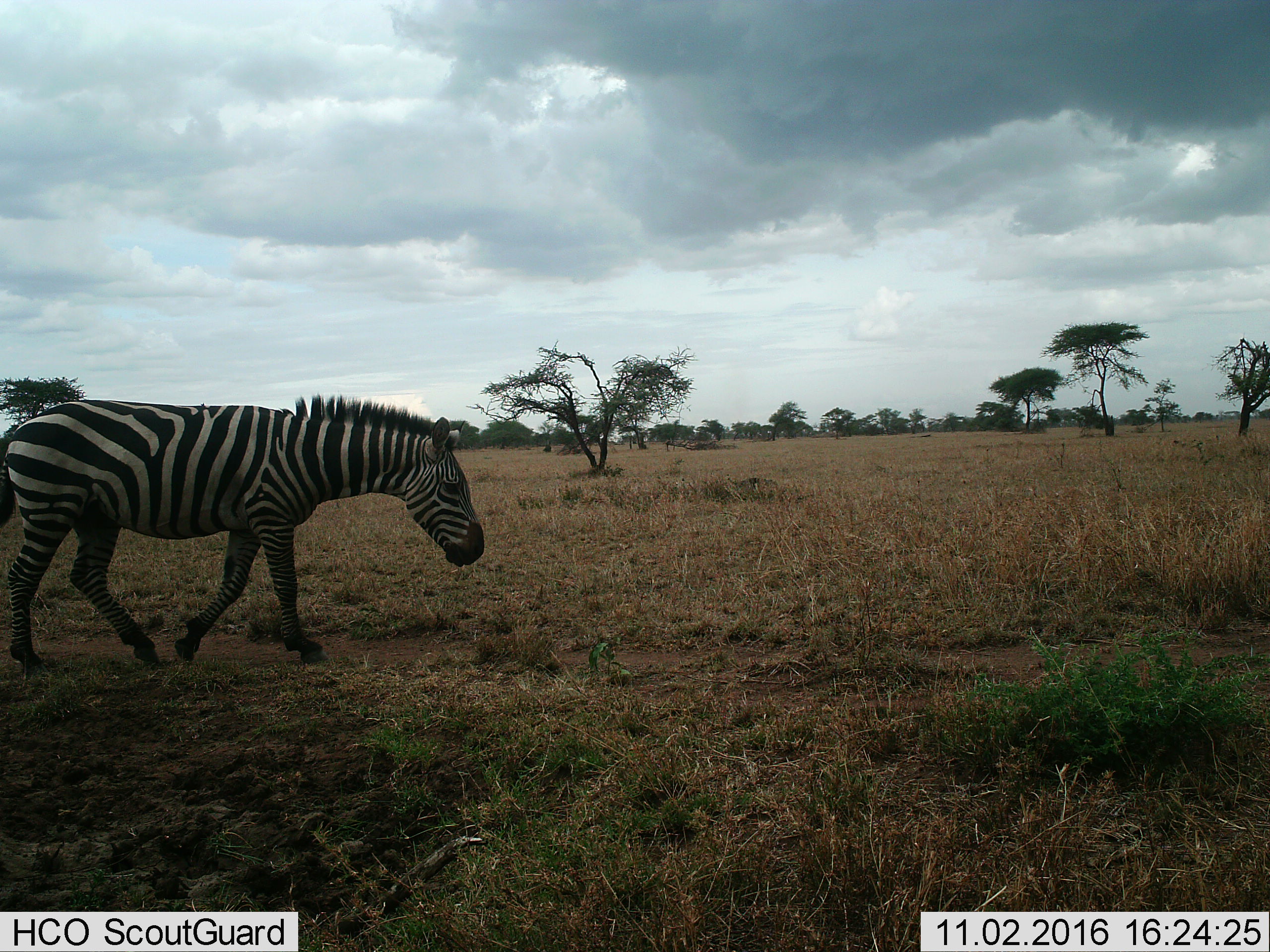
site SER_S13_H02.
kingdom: Animalia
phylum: Chordata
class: Mammalia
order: Perissodactyla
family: Equidae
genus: Equus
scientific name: Equus quagga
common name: plains zebra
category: zebraplains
Zebraplains (plains zebra) (Equus quagga), count 1. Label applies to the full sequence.